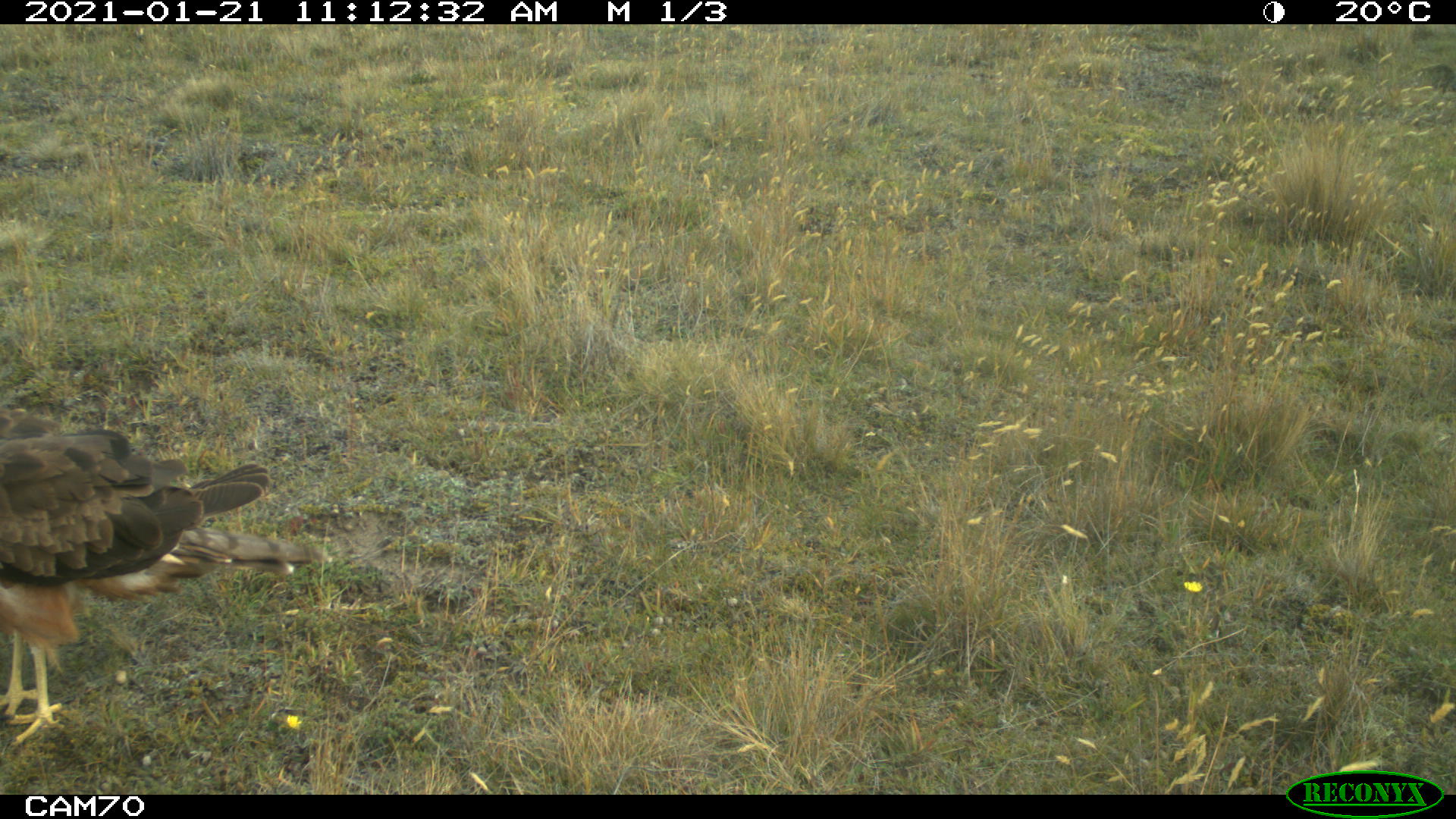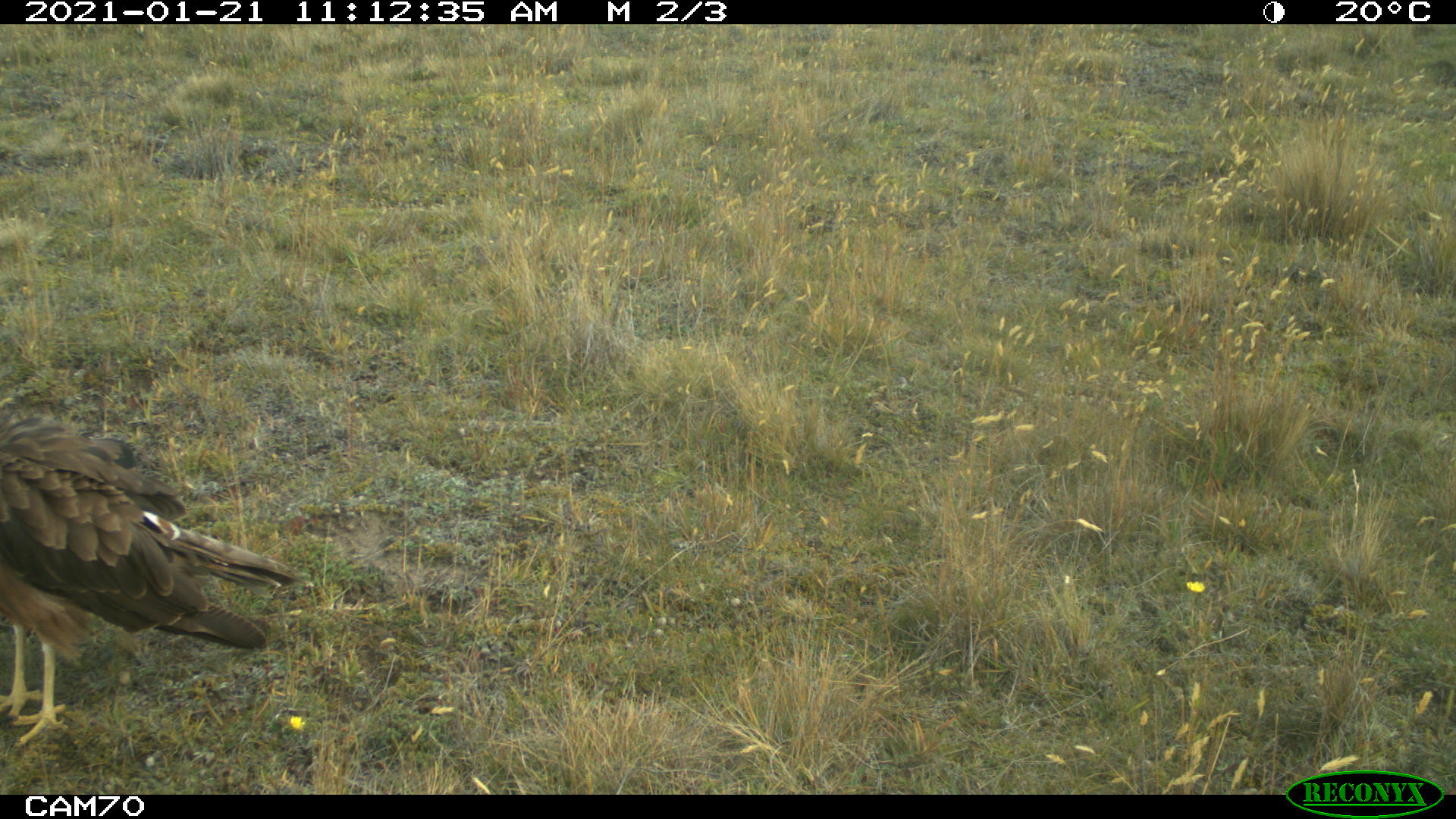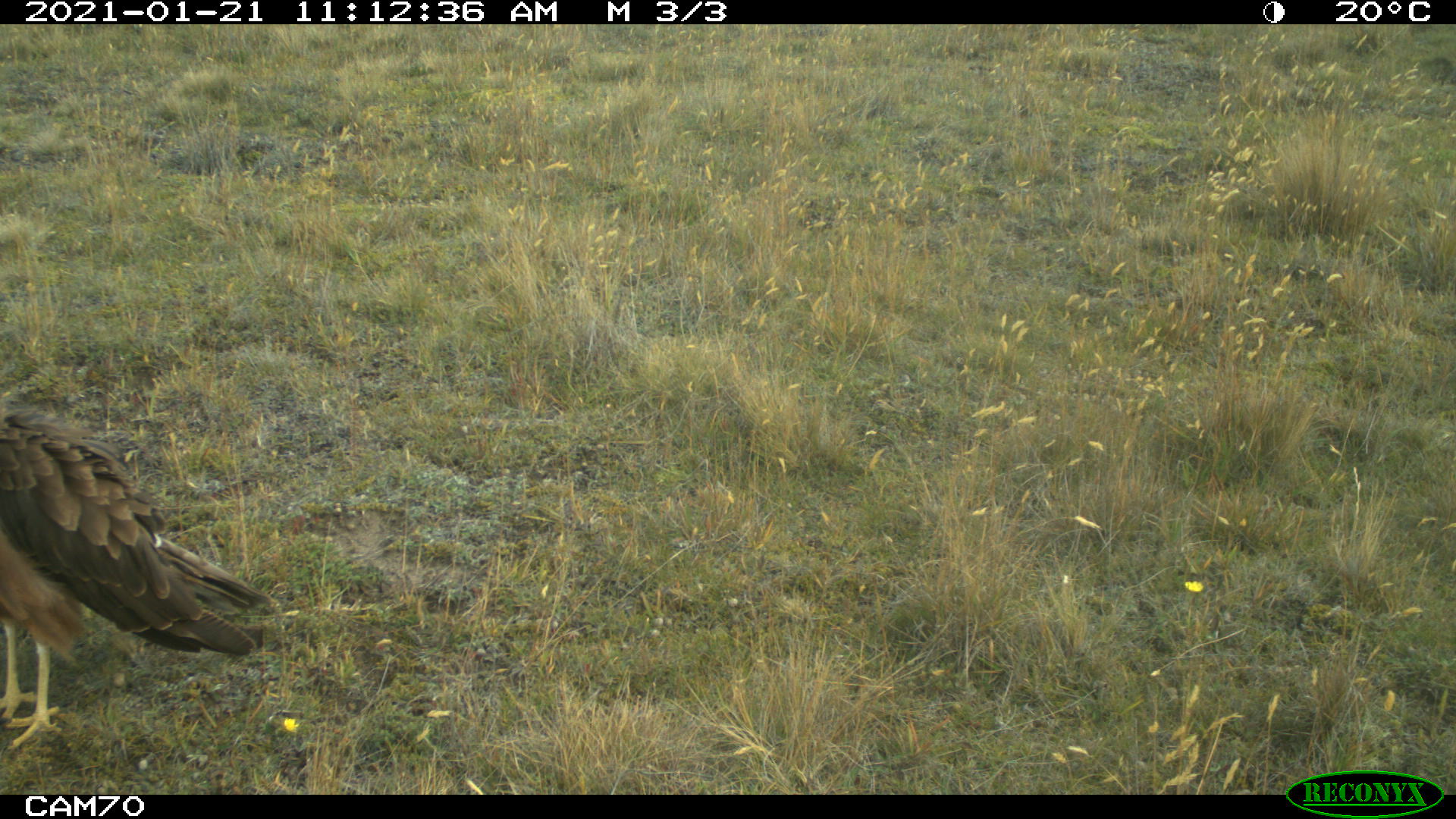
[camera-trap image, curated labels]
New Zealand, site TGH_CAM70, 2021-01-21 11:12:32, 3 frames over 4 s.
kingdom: Animalia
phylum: Chordata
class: Aves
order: Accipitriformes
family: Accipitridae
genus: Circus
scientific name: Circus approximans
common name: swamp harrier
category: harrier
Harrier (swamp harrier) (Circus approximans).